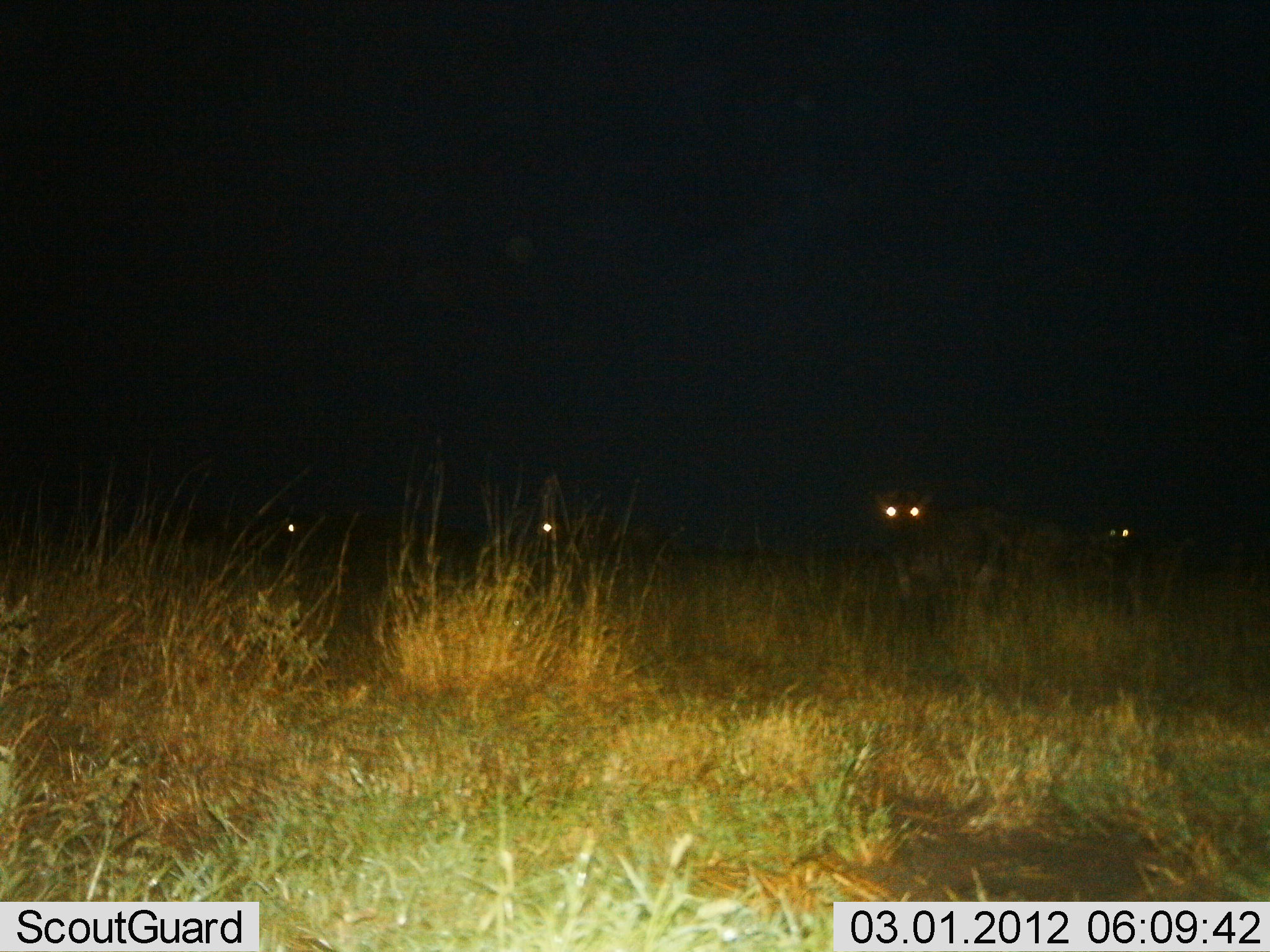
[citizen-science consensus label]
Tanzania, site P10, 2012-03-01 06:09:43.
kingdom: Animalia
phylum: Chordata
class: Mammalia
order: Carnivora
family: Hyaenidae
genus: Crocuta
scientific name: Crocuta crocuta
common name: spotted hyena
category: hyenaspotted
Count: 4.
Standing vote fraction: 71%.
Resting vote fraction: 0%.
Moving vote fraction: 29%.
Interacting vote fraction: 0%.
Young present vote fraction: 0%.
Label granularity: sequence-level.